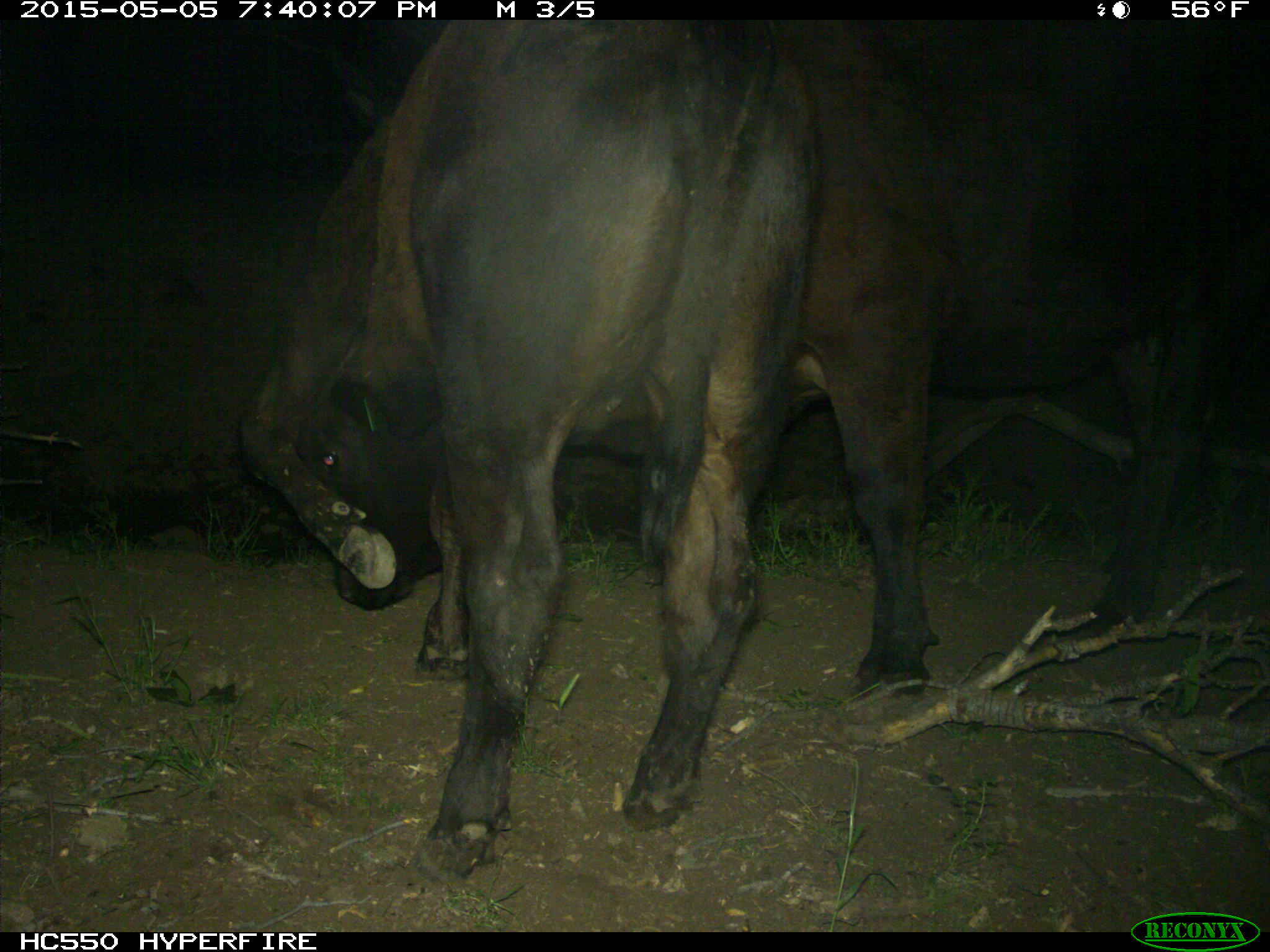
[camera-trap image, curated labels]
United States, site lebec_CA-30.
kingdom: Animalia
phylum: Chordata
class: Mammalia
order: Artiodactyla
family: Bovidae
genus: Bos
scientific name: Bos taurus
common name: domestic cow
Bos taurus (domestic cow).